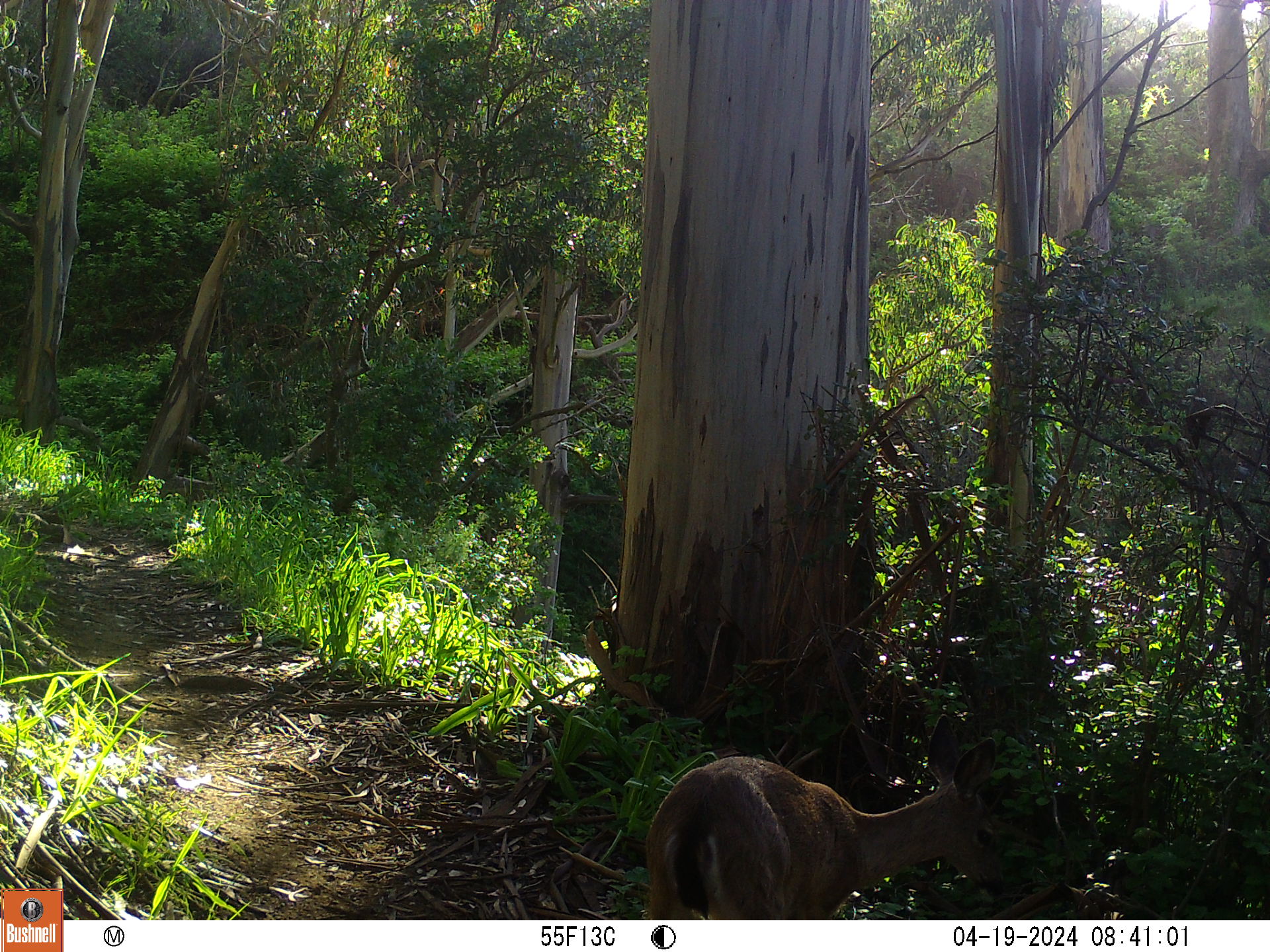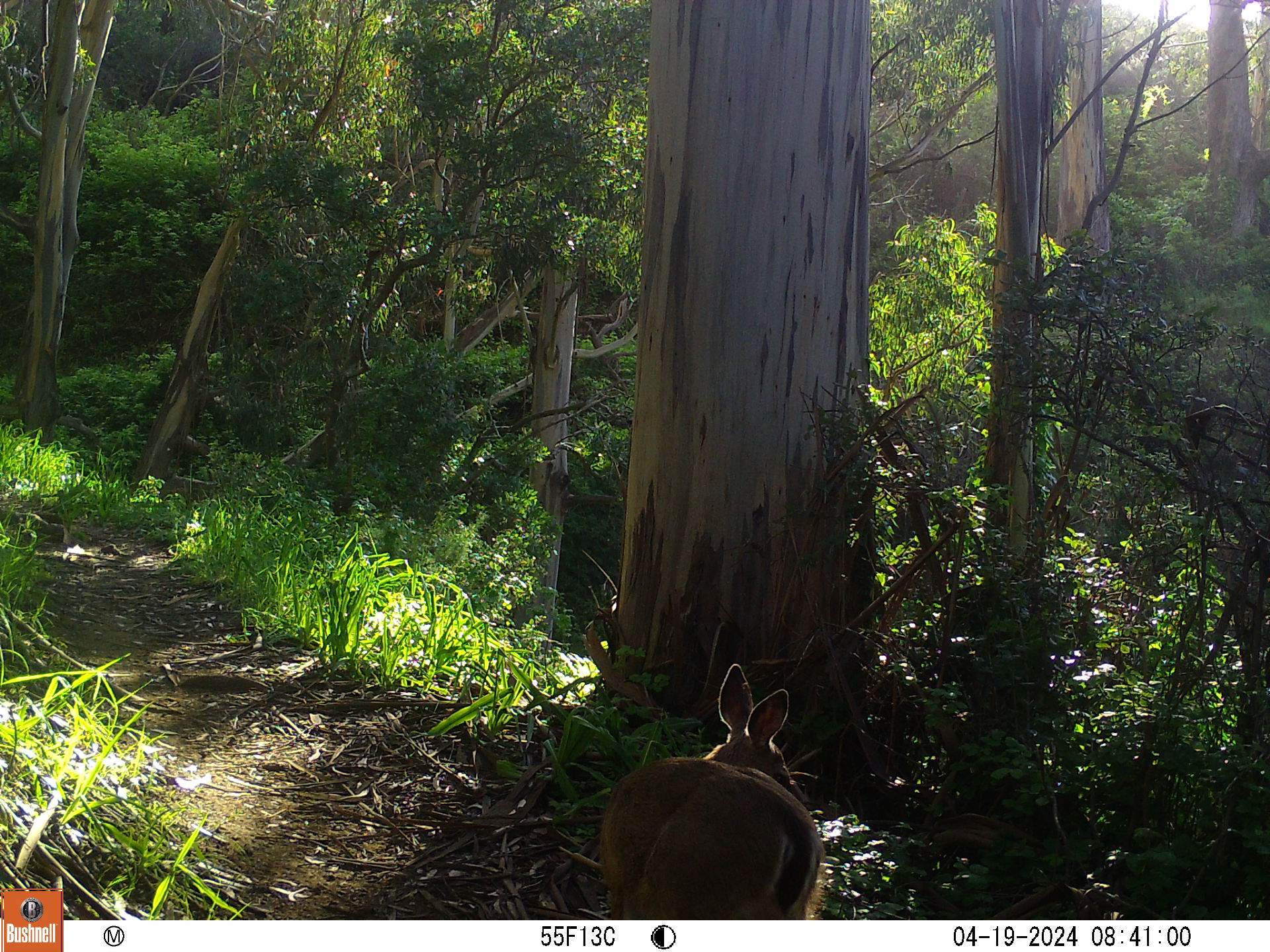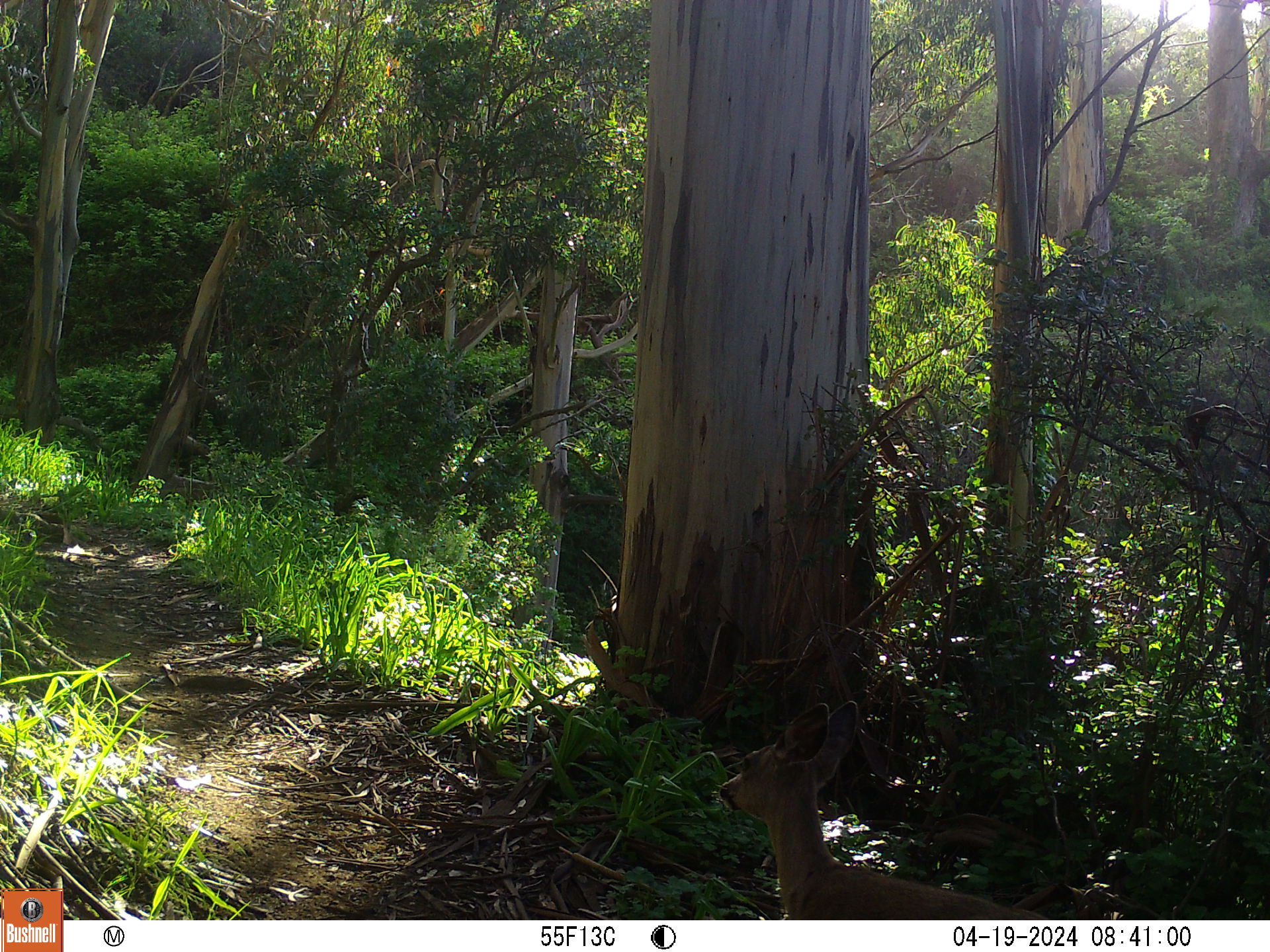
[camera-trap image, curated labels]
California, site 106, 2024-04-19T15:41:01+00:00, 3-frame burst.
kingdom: Animalia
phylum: Chordata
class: Mammalia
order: Artiodactyla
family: Cervidae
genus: Odocoileus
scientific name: Odocoileus hemionus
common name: mule deer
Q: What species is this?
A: Mule deer (Odocoileus hemionus).